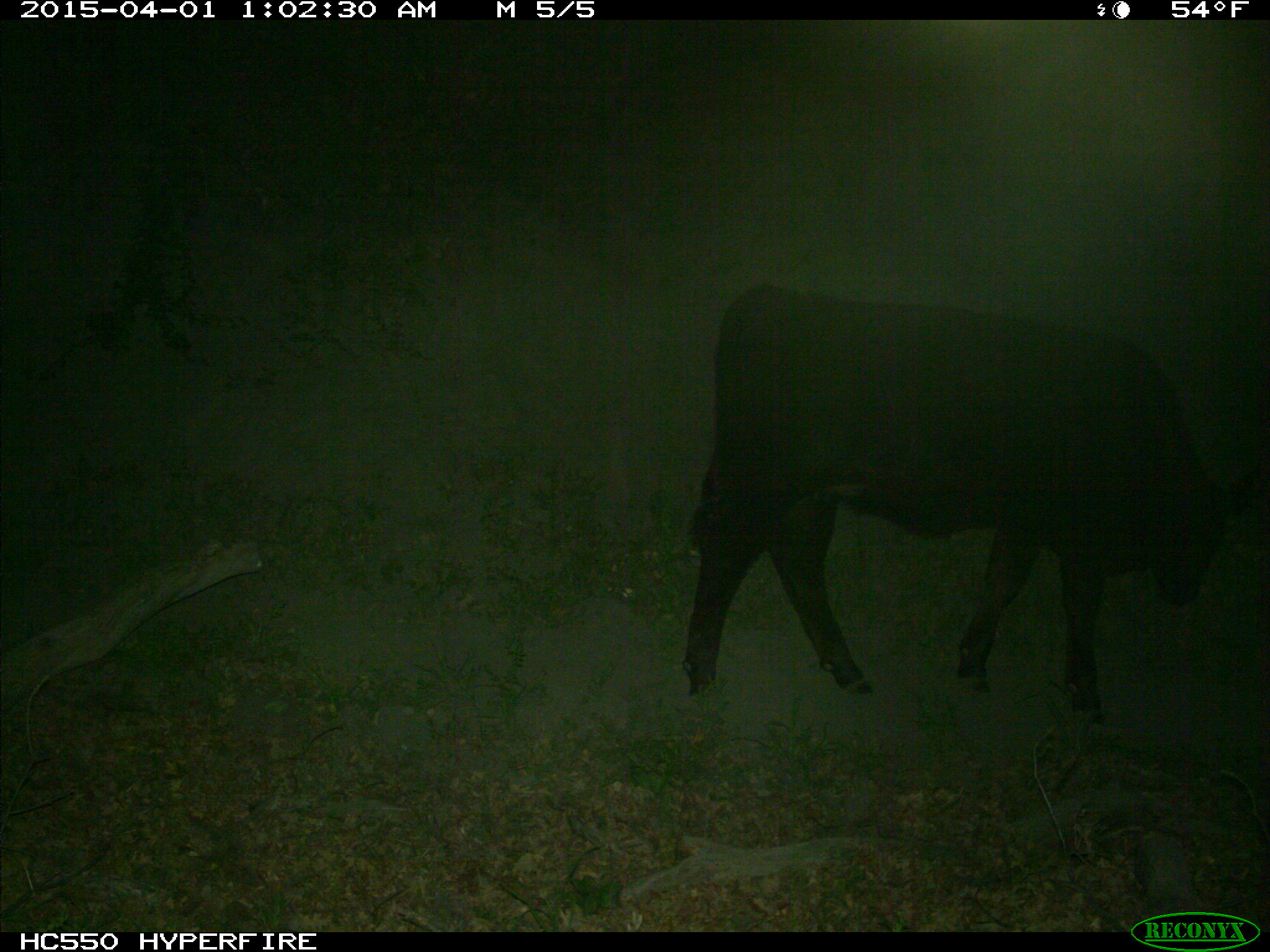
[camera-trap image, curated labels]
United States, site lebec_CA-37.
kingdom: Animalia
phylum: Chordata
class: Mammalia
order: Artiodactyla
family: Bovidae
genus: Bos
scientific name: Bos taurus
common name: domestic cow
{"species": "Bos taurus (domestic cow)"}